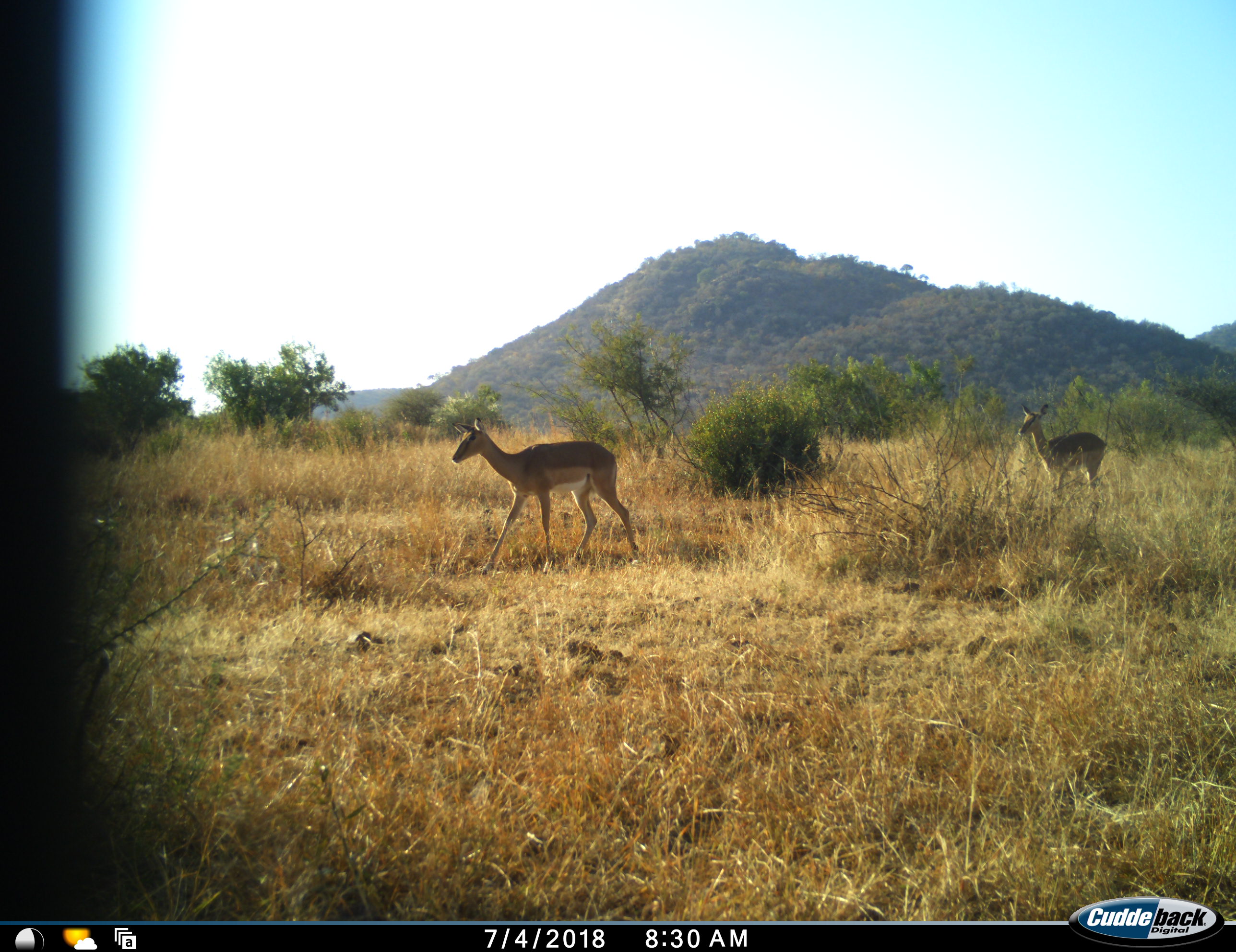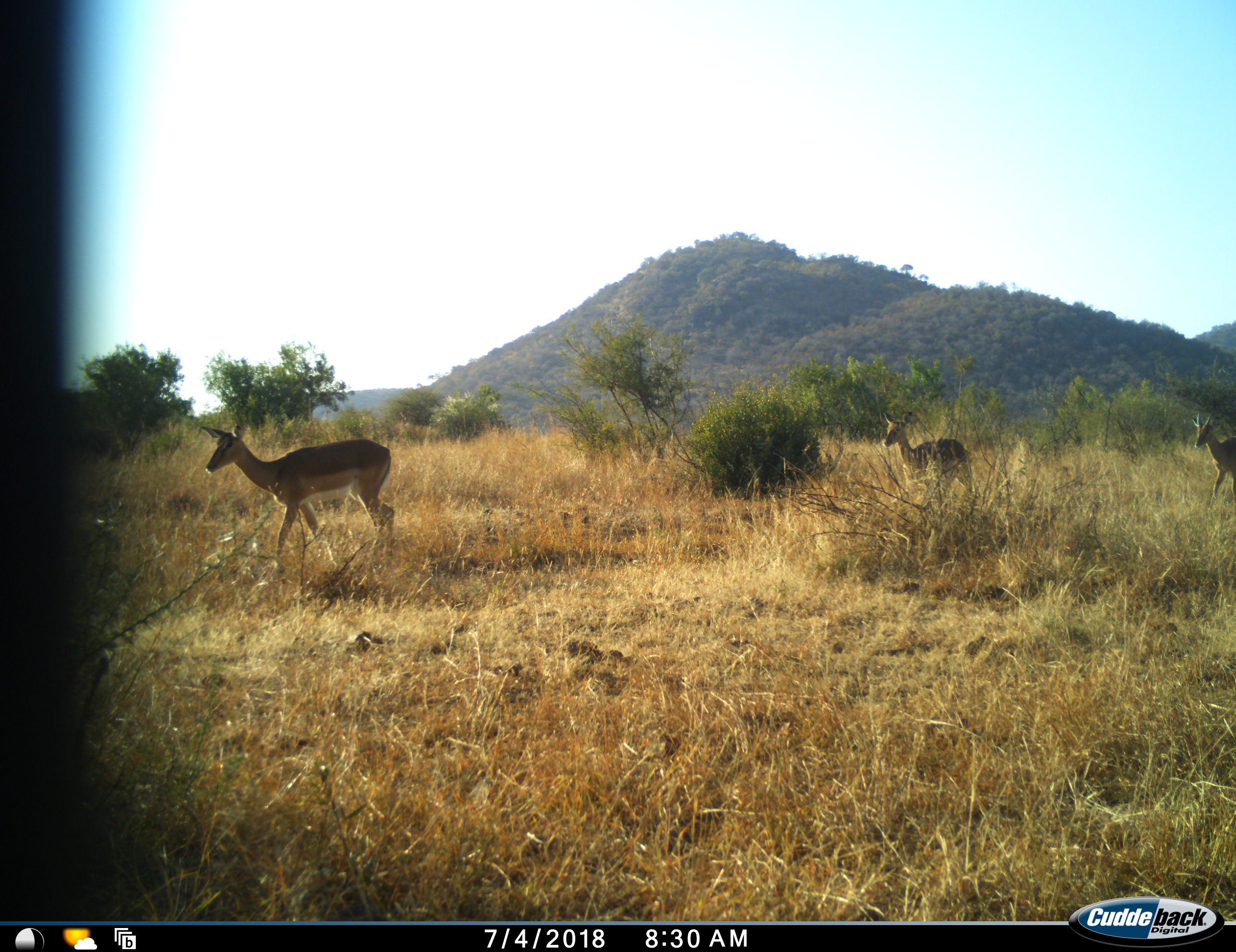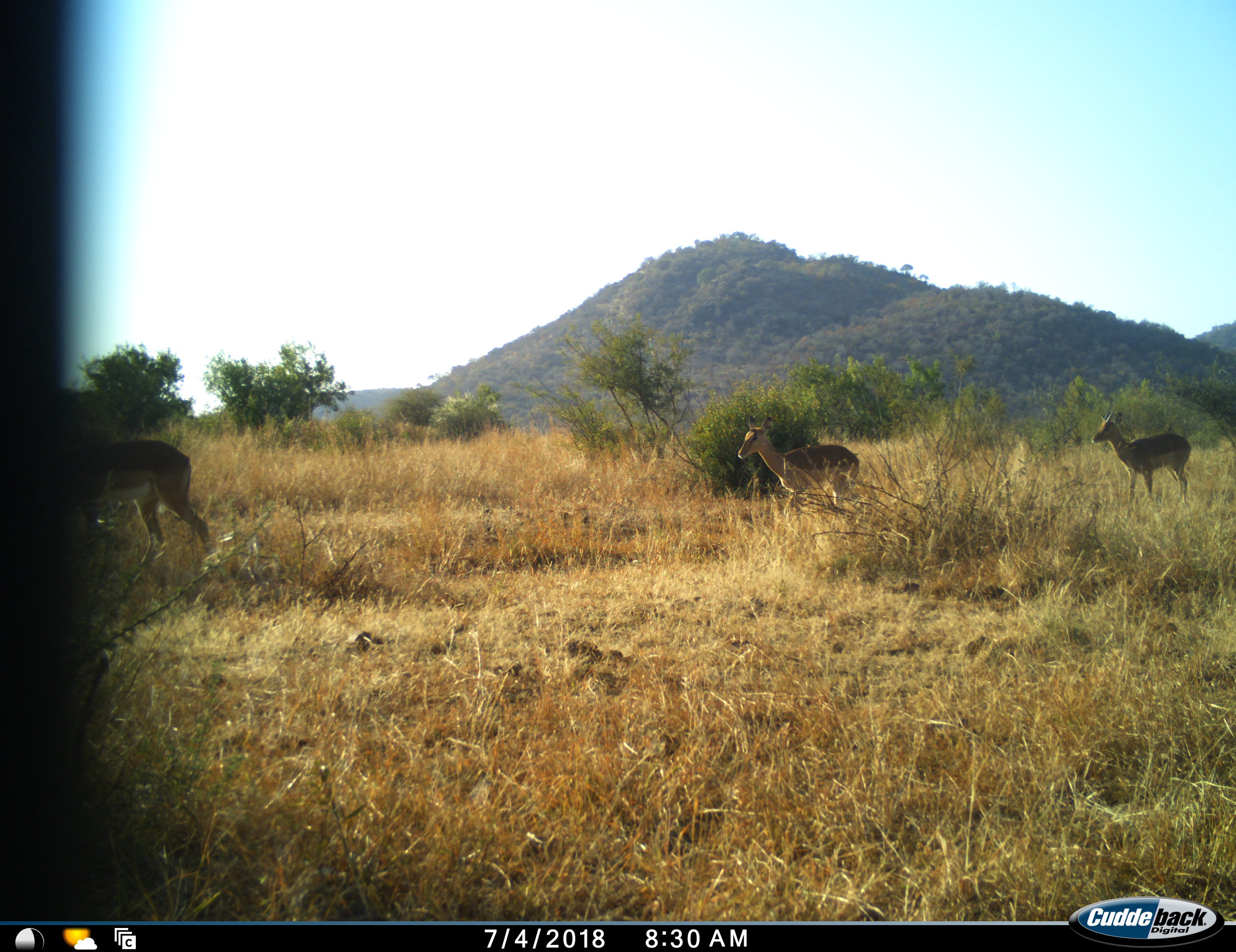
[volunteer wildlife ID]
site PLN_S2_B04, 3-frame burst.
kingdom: Animalia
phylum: Chordata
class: Mammalia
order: Artiodactyla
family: Bovidae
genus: Aepyceros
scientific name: Aepyceros melampus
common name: impala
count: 3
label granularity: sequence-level